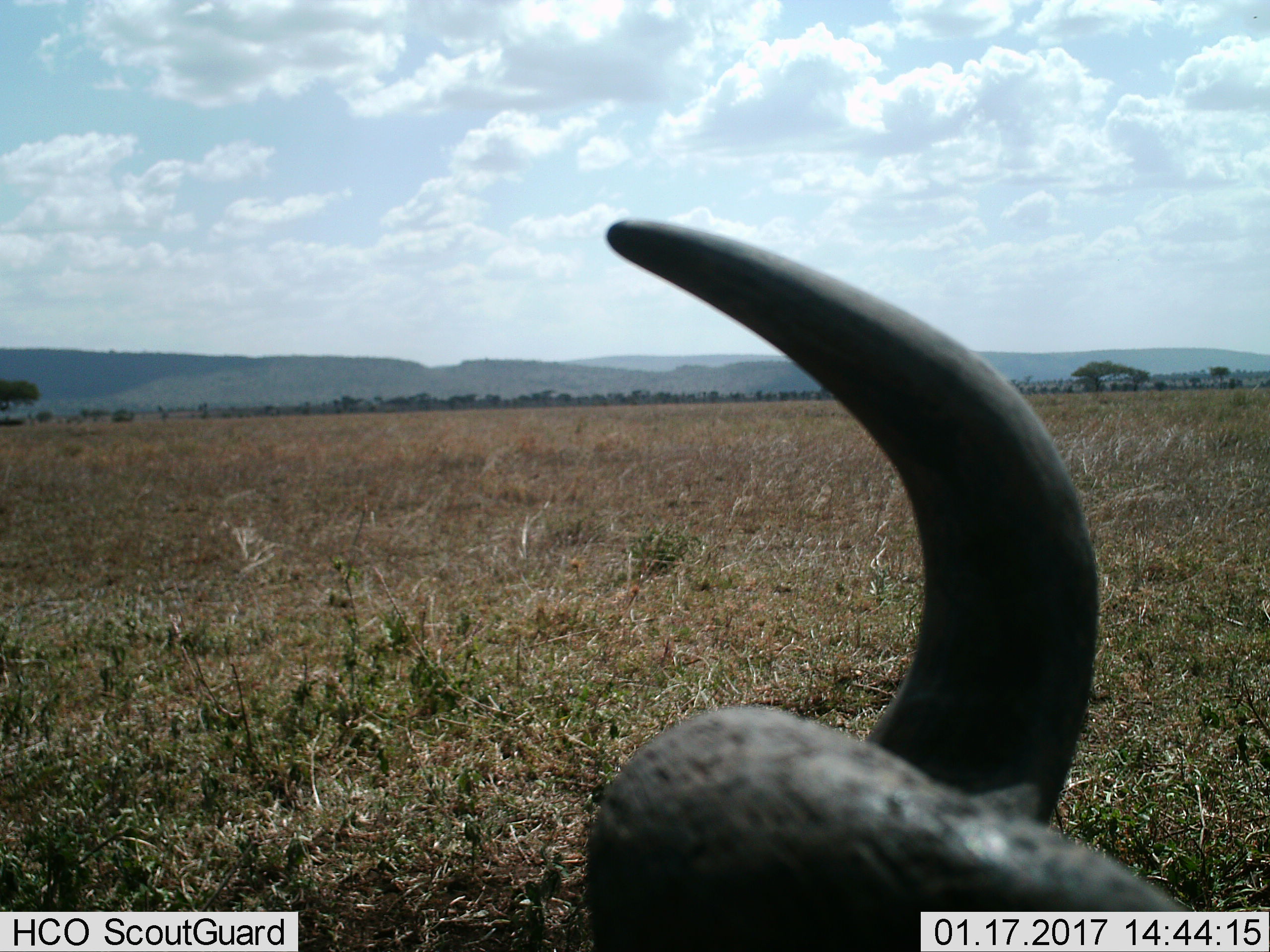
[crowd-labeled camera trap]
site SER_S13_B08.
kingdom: Animalia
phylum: Chordata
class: Mammalia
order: Artiodactyla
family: Bovidae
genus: Connochaetes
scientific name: Connochaetes taurinus taurinus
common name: blue wildebeest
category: wildebeestblue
Wildebeestblue (blue wildebeest) (Connochaetes taurinus taurinus), count 1. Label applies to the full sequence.